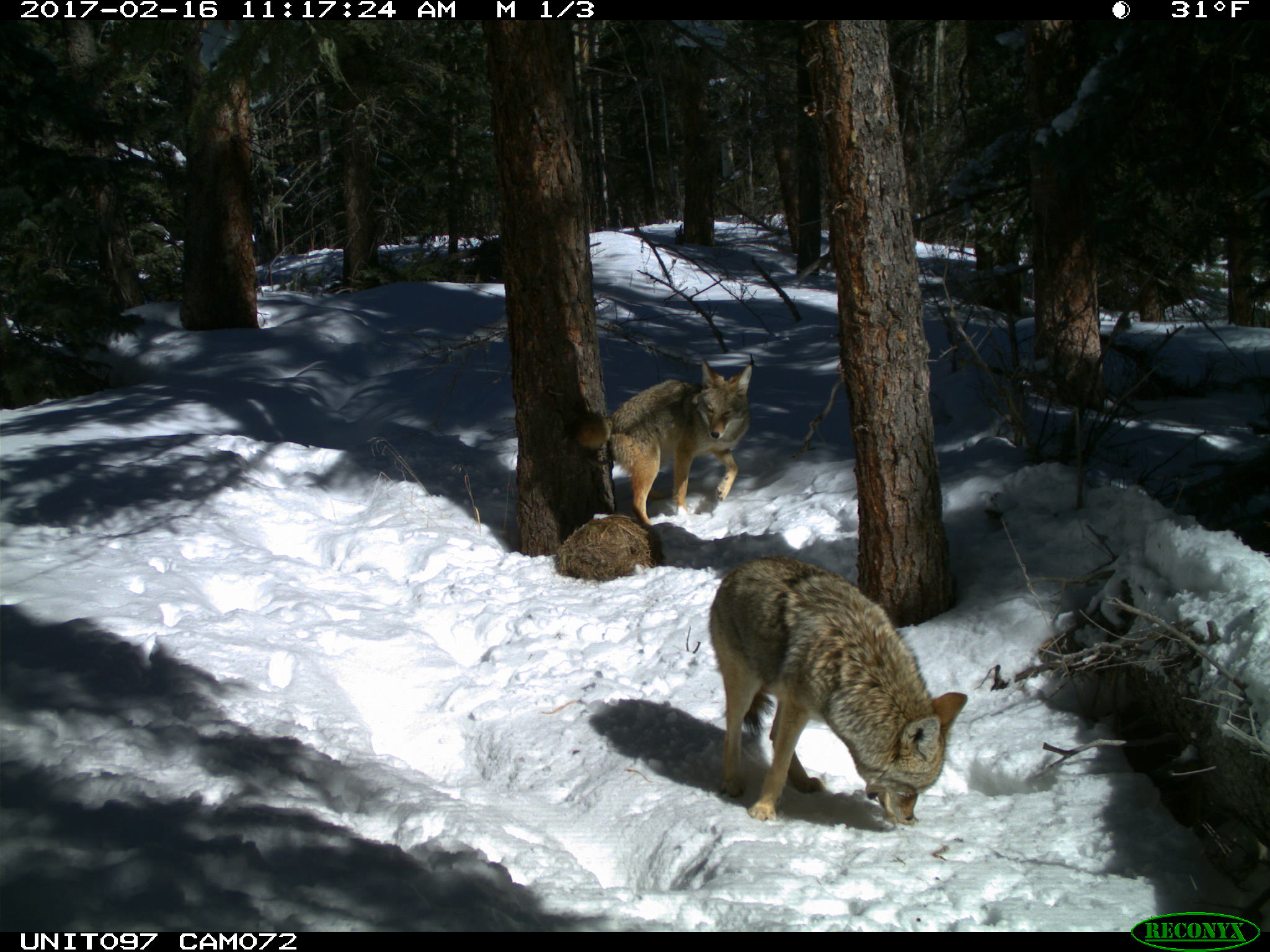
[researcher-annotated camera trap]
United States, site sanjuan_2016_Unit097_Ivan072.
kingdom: Animalia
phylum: Chordata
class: Mammalia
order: Carnivora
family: Canidae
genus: Canis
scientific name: Canis latrans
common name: coyote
Canis latrans (coyote).